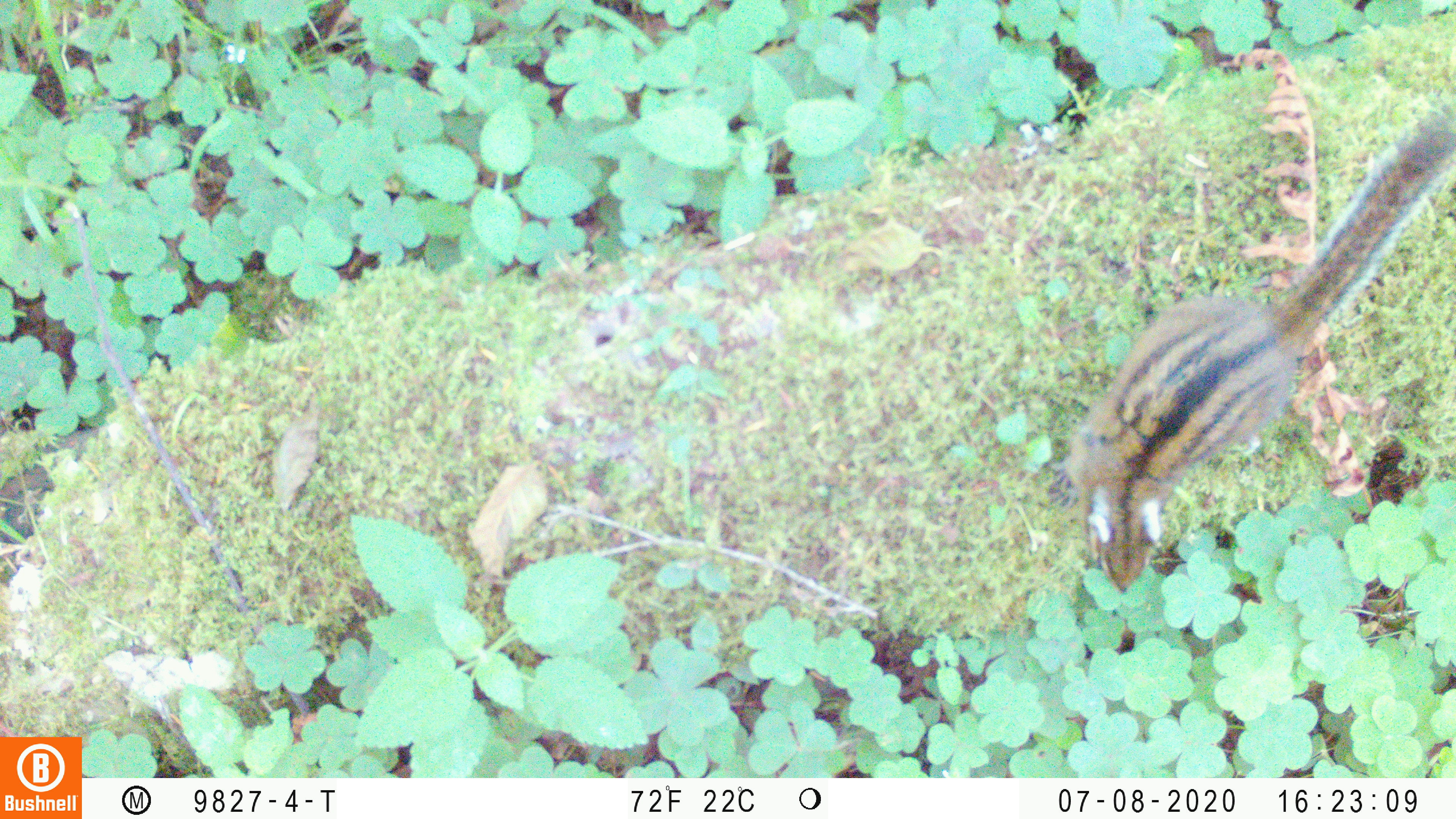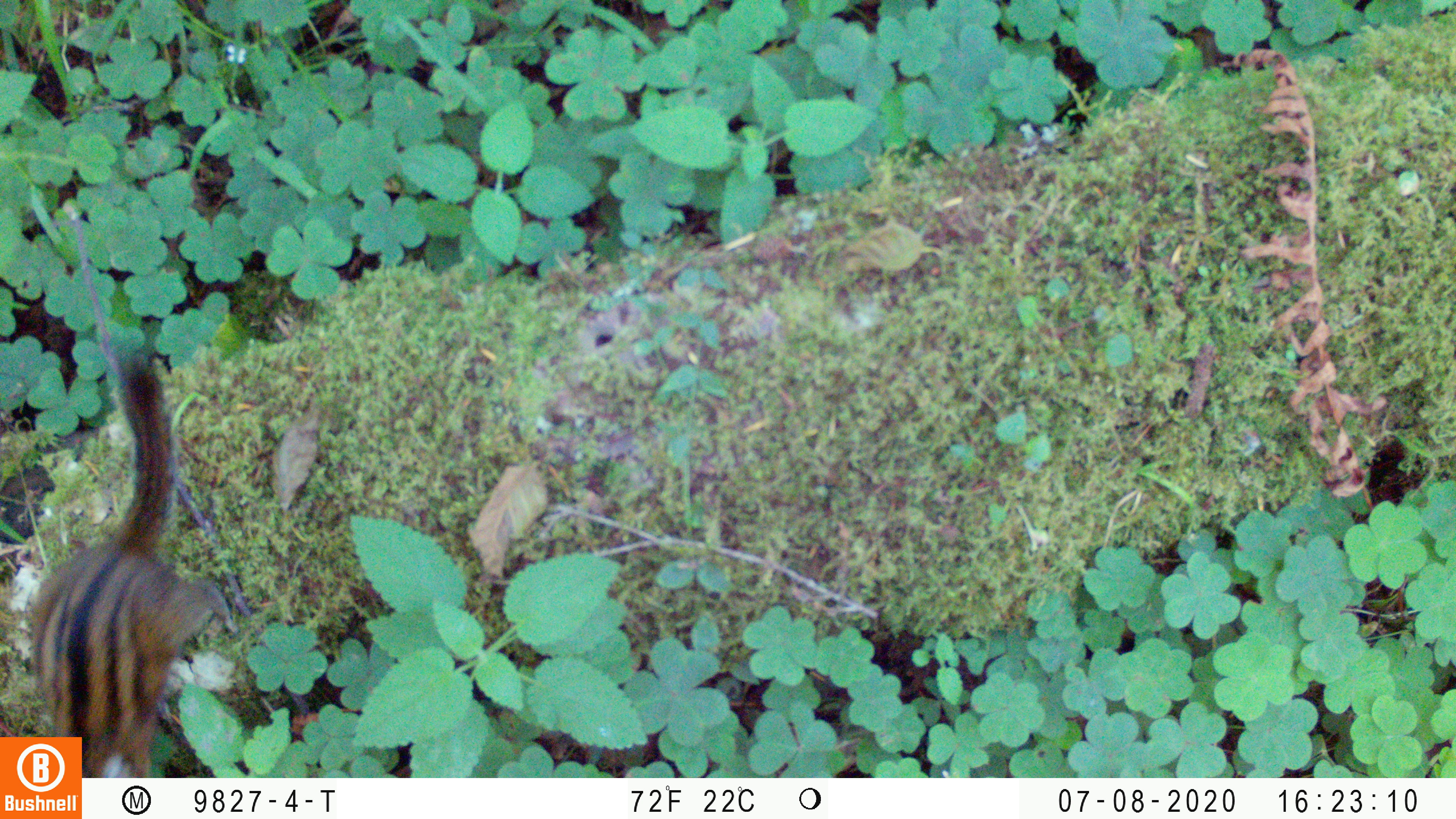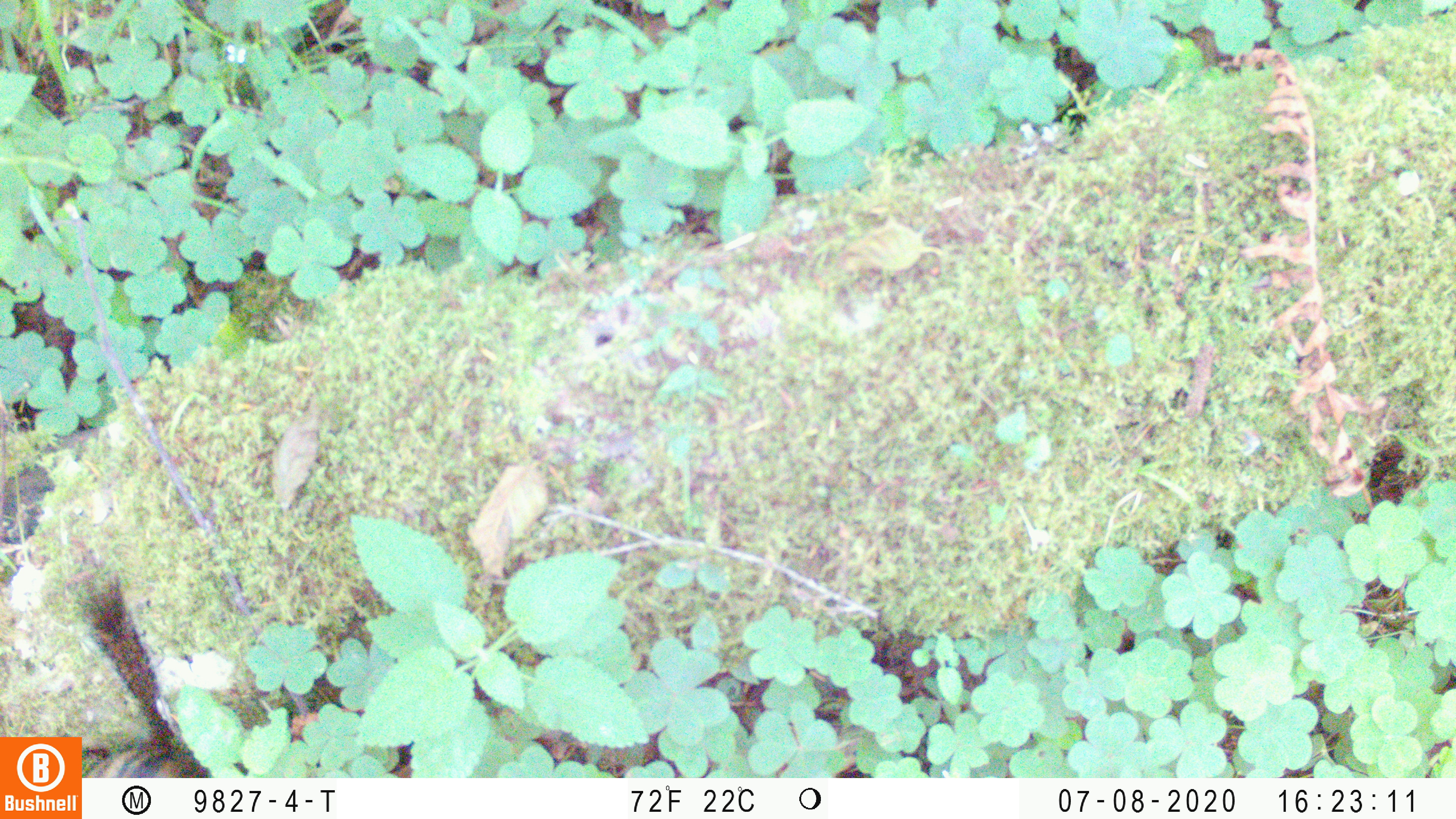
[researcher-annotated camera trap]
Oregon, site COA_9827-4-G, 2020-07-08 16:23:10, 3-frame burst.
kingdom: Animalia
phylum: Chordata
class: Mammalia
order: Rodentia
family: Sciuridae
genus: Neotamias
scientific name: Neotamias townsendii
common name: townsend's chipmunk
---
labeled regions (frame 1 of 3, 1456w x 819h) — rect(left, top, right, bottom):
townsend's chipmunk: rect(1068, 103, 1453, 598)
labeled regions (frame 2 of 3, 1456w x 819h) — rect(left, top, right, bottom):
townsend's chipmunk: rect(27, 313, 245, 730)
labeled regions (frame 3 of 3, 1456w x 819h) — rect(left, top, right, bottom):
townsend's chipmunk: rect(88, 558, 198, 770)